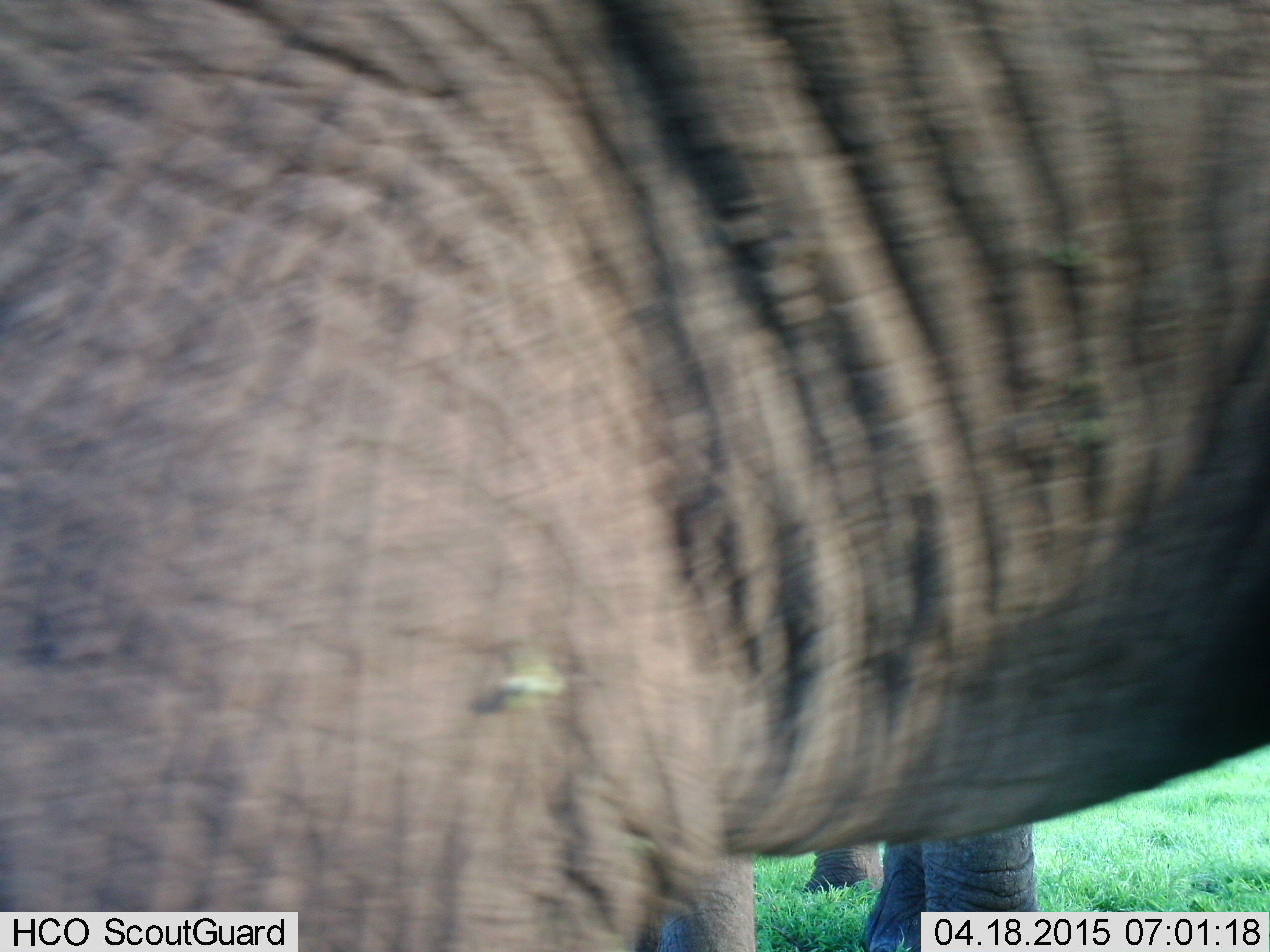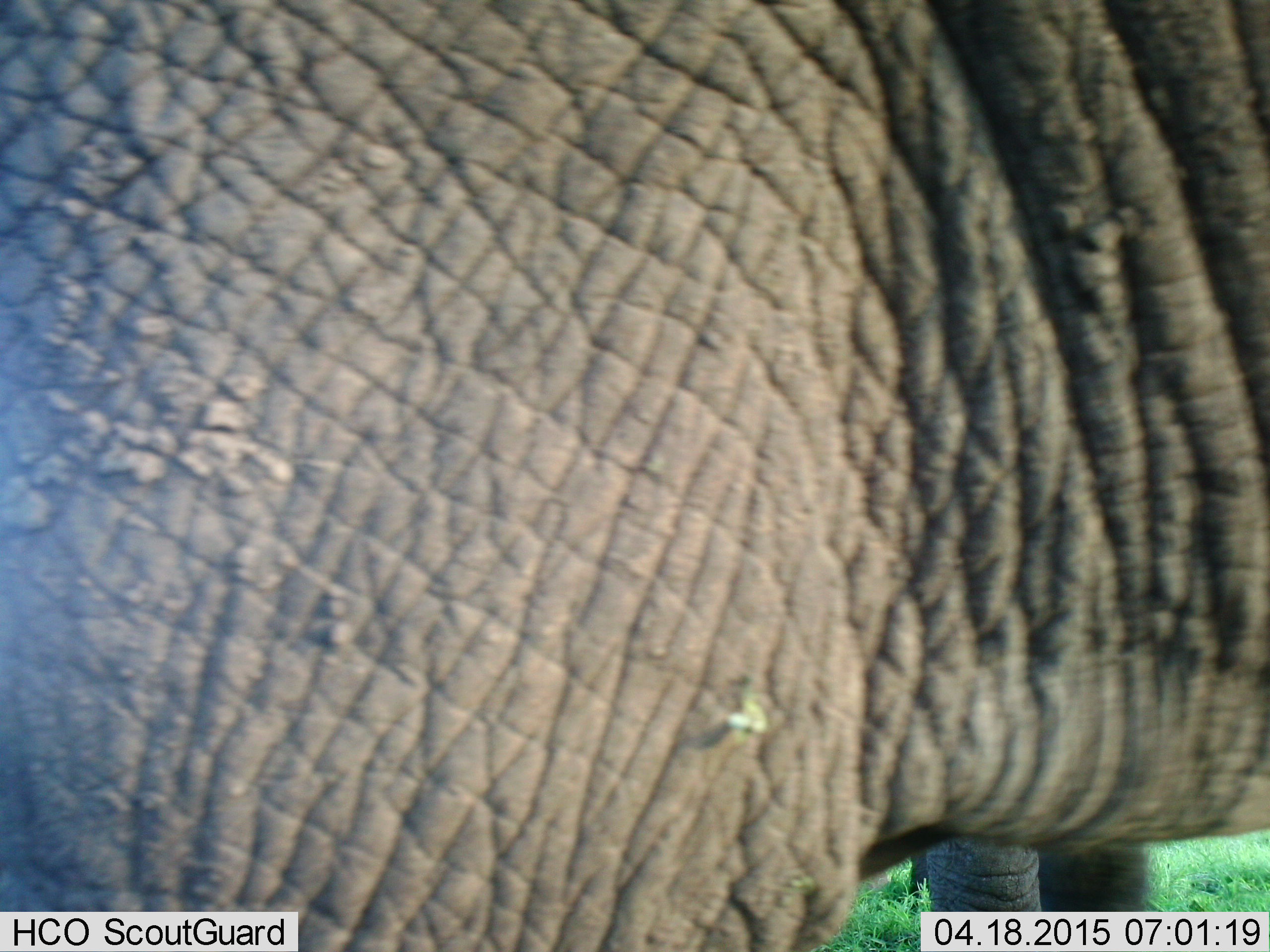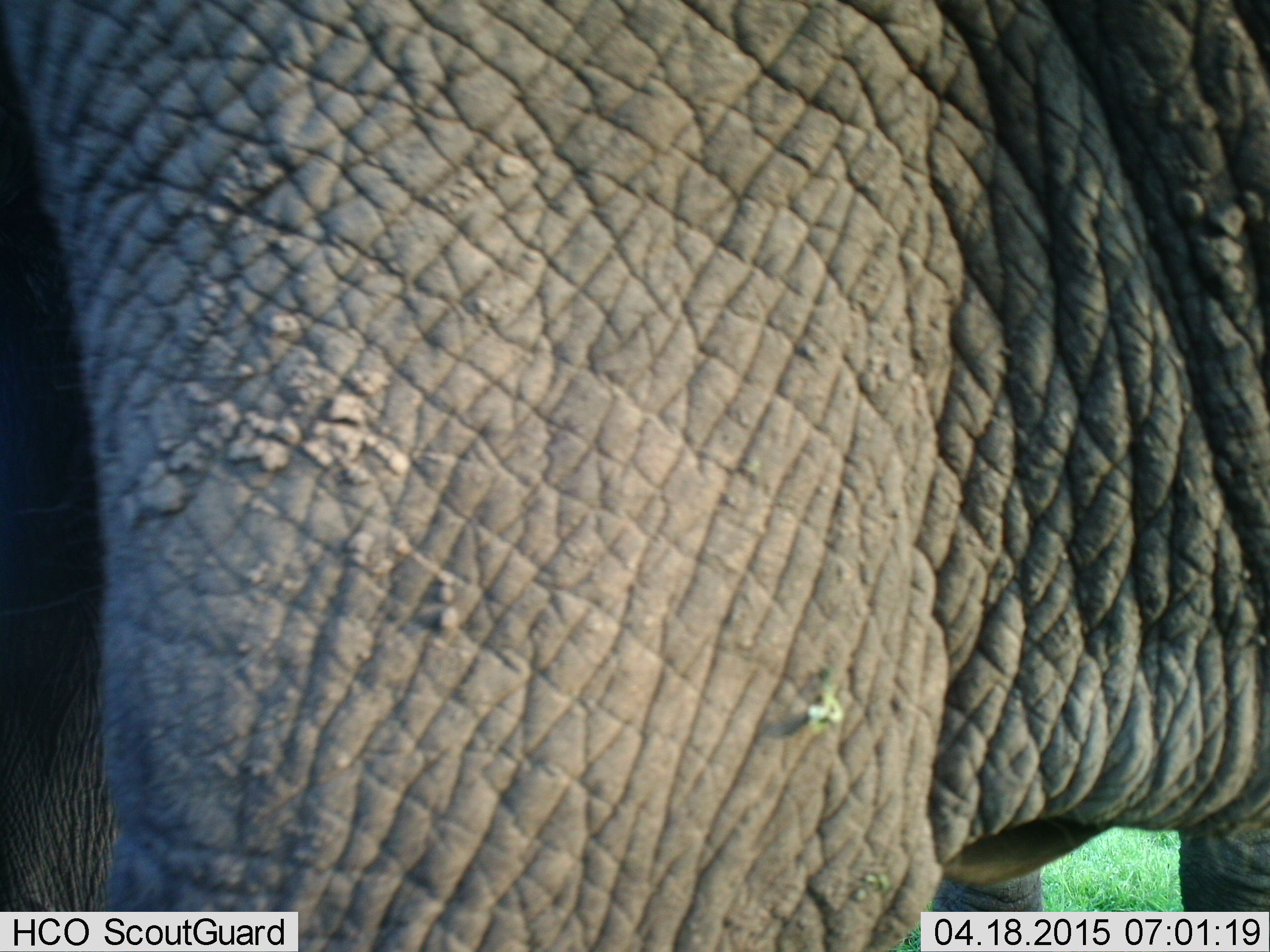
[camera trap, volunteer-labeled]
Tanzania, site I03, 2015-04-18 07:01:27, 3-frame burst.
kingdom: Animalia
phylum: Chordata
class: Mammalia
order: Proboscidea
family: Elephantidae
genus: Loxodonta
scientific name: Loxodonta africana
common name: african bush elephant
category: elephant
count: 2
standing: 70%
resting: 0%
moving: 50%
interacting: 10%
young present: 0%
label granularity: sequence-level